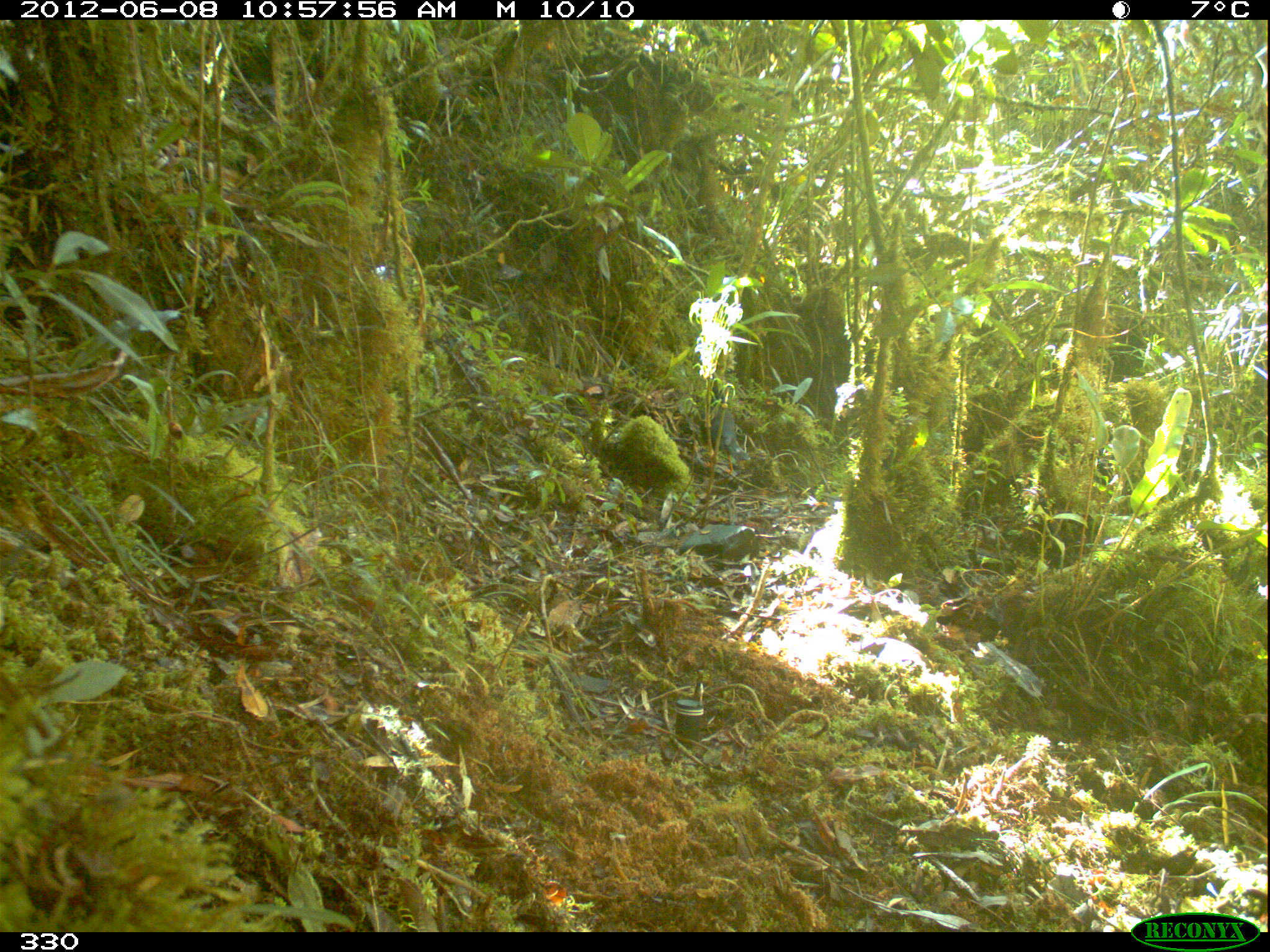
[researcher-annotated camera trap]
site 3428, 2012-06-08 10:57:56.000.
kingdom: Animalia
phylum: Chordata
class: Aves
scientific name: Aves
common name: bird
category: unknown bird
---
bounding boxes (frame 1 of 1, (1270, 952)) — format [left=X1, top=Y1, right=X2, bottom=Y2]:
unknown bird: [left=696, top=384, right=751, bottom=475]